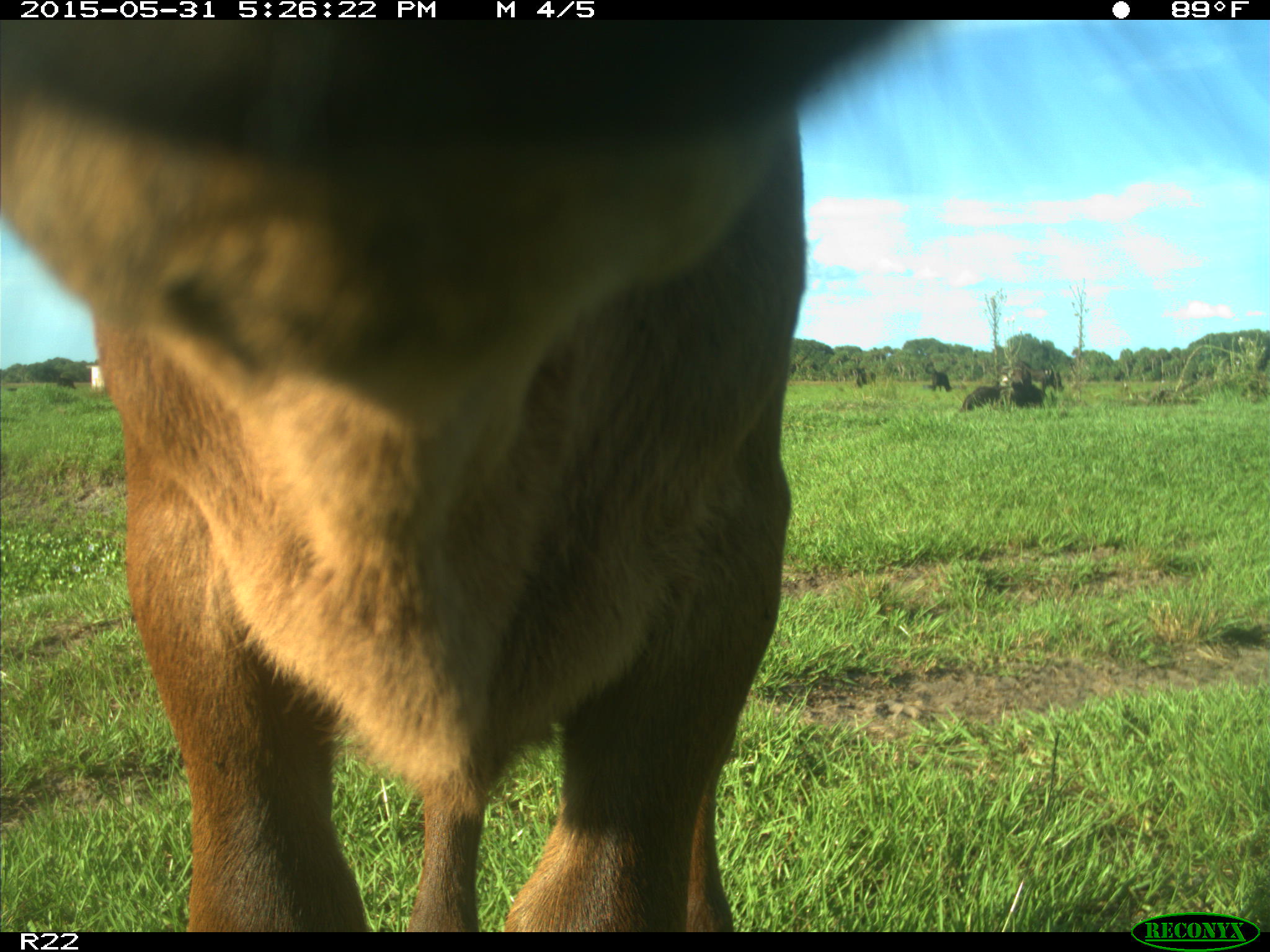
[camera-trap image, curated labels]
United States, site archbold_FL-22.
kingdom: Animalia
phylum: Chordata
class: Mammalia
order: Artiodactyla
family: Bovidae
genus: Bos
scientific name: Bos taurus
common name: domestic cow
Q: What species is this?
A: Bos taurus (domestic cow).